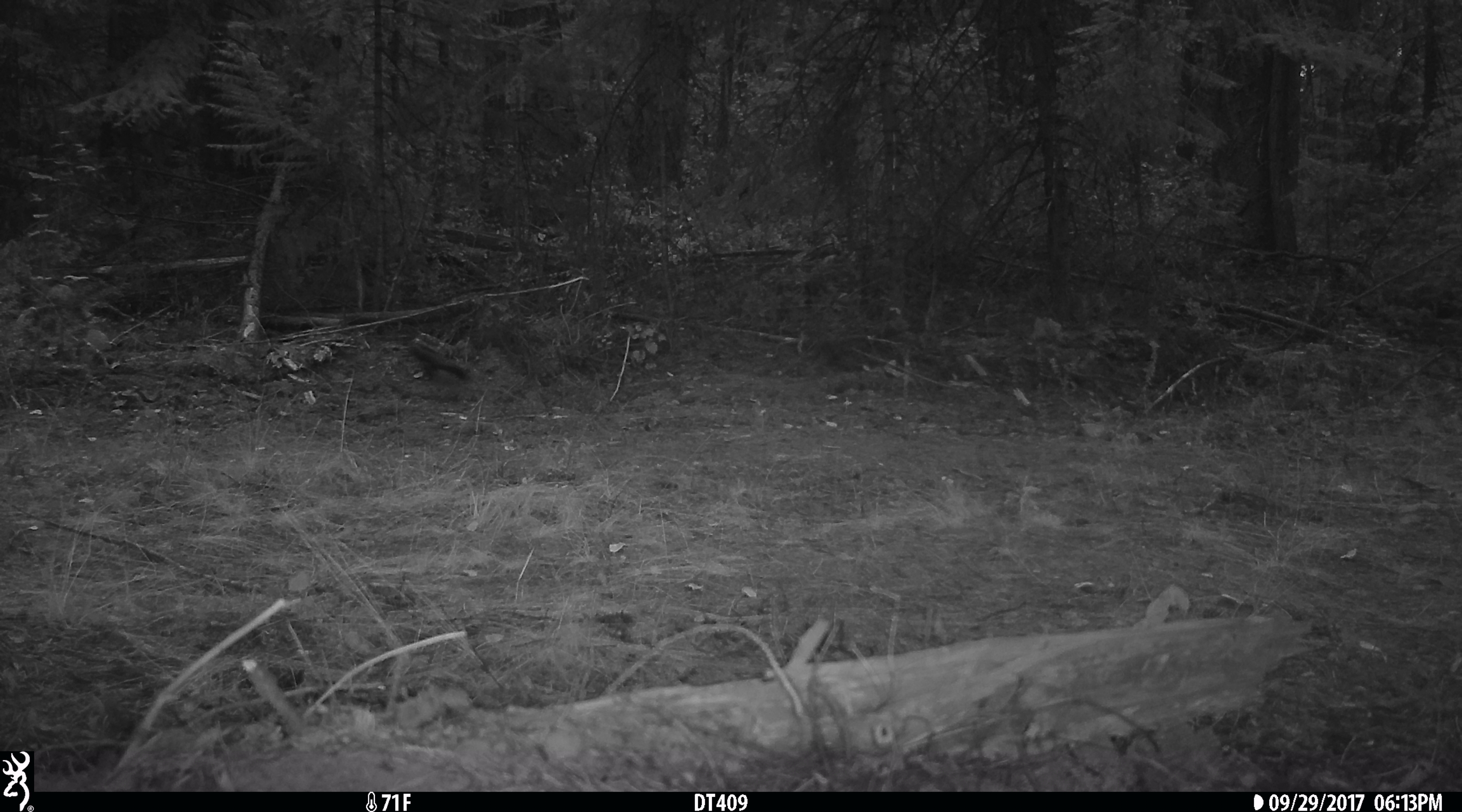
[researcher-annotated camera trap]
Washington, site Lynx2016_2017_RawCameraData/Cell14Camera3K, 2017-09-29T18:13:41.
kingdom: Animalia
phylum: Chordata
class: Mammalia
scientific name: Mammalia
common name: small mammal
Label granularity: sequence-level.